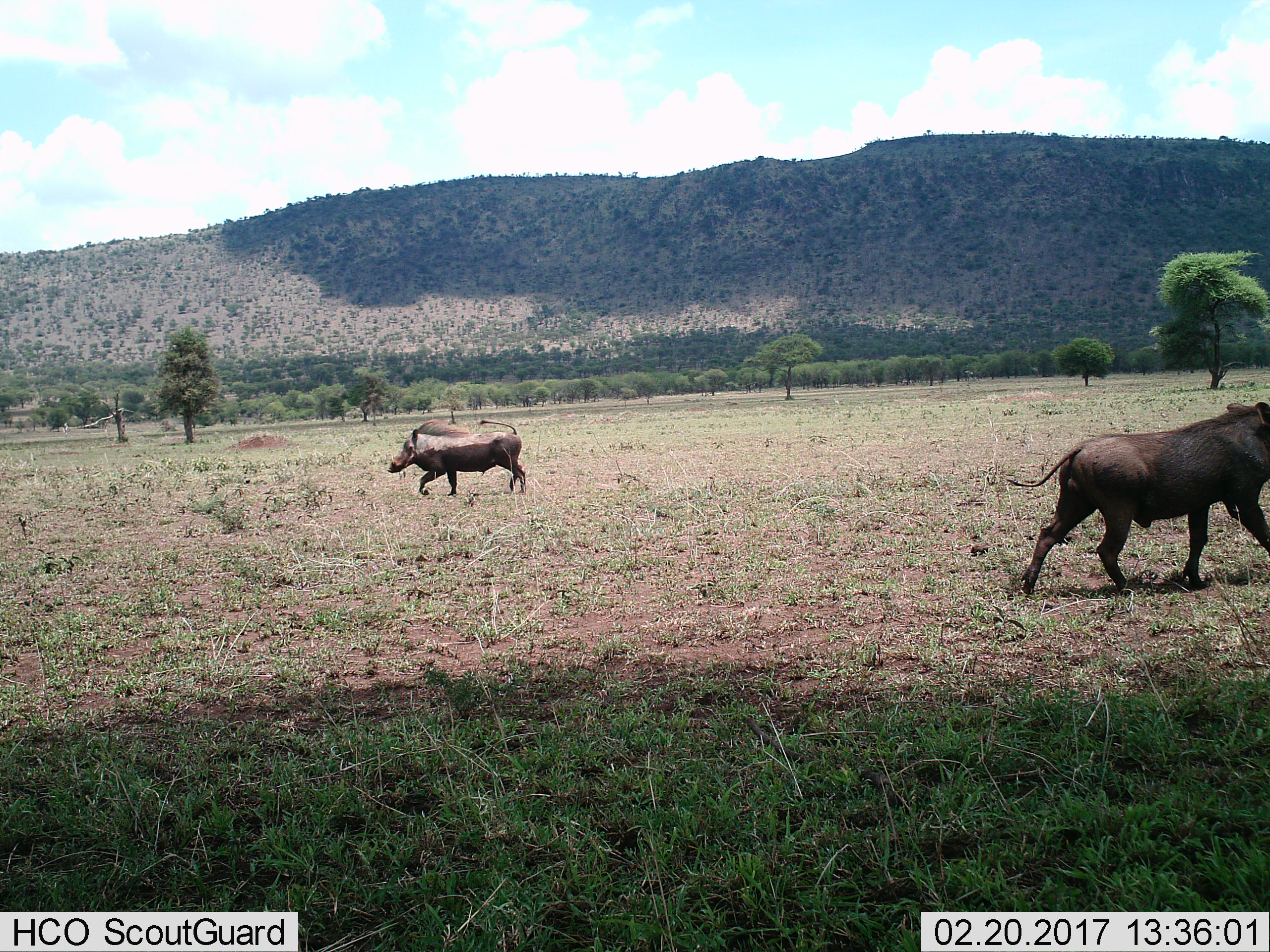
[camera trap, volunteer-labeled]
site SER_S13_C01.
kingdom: Animalia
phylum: Chordata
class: Mammalia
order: Artiodactyla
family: Suidae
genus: Phacochoerus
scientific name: Phacochoerus africanus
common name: warthog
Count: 2.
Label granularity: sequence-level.